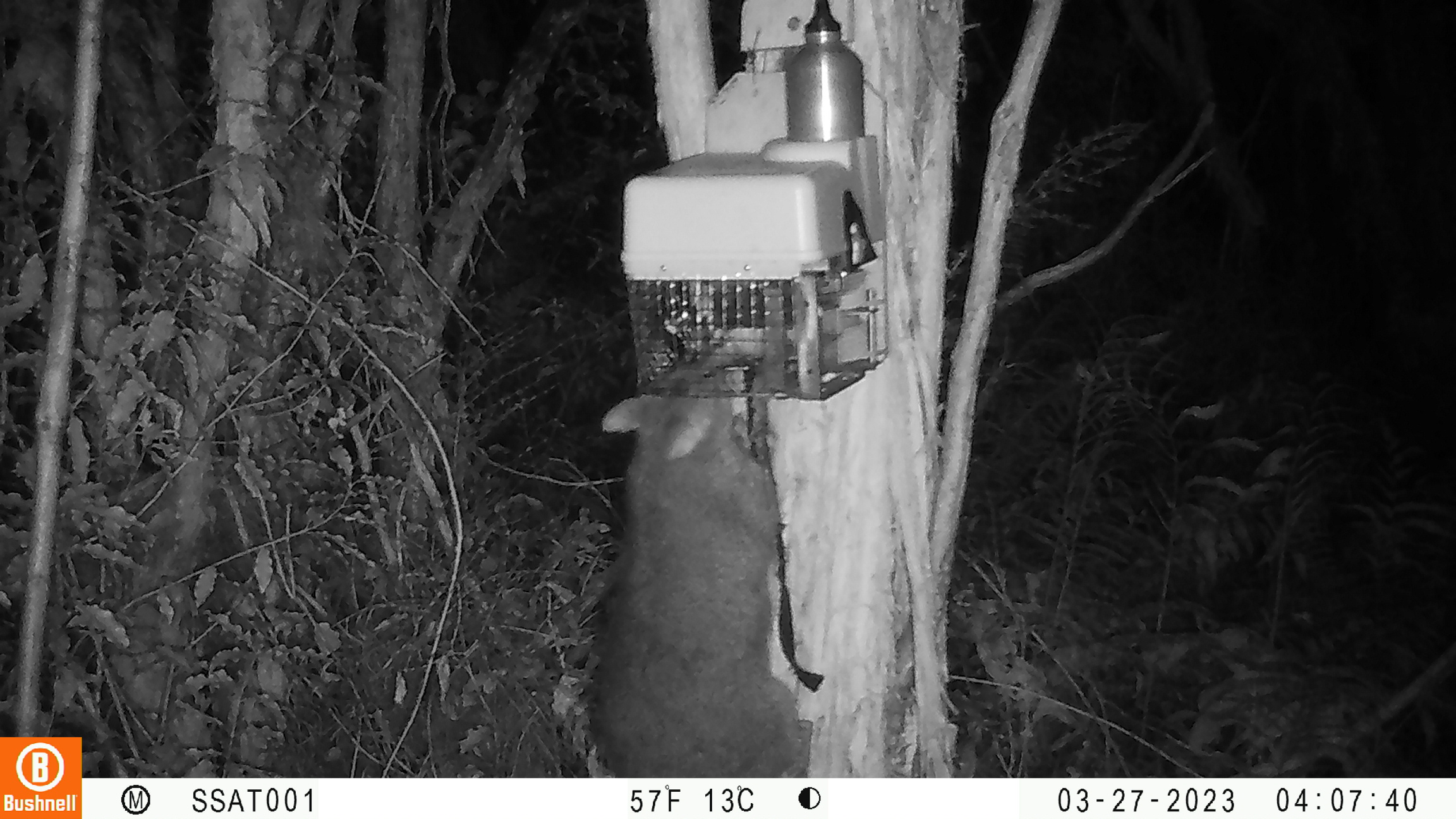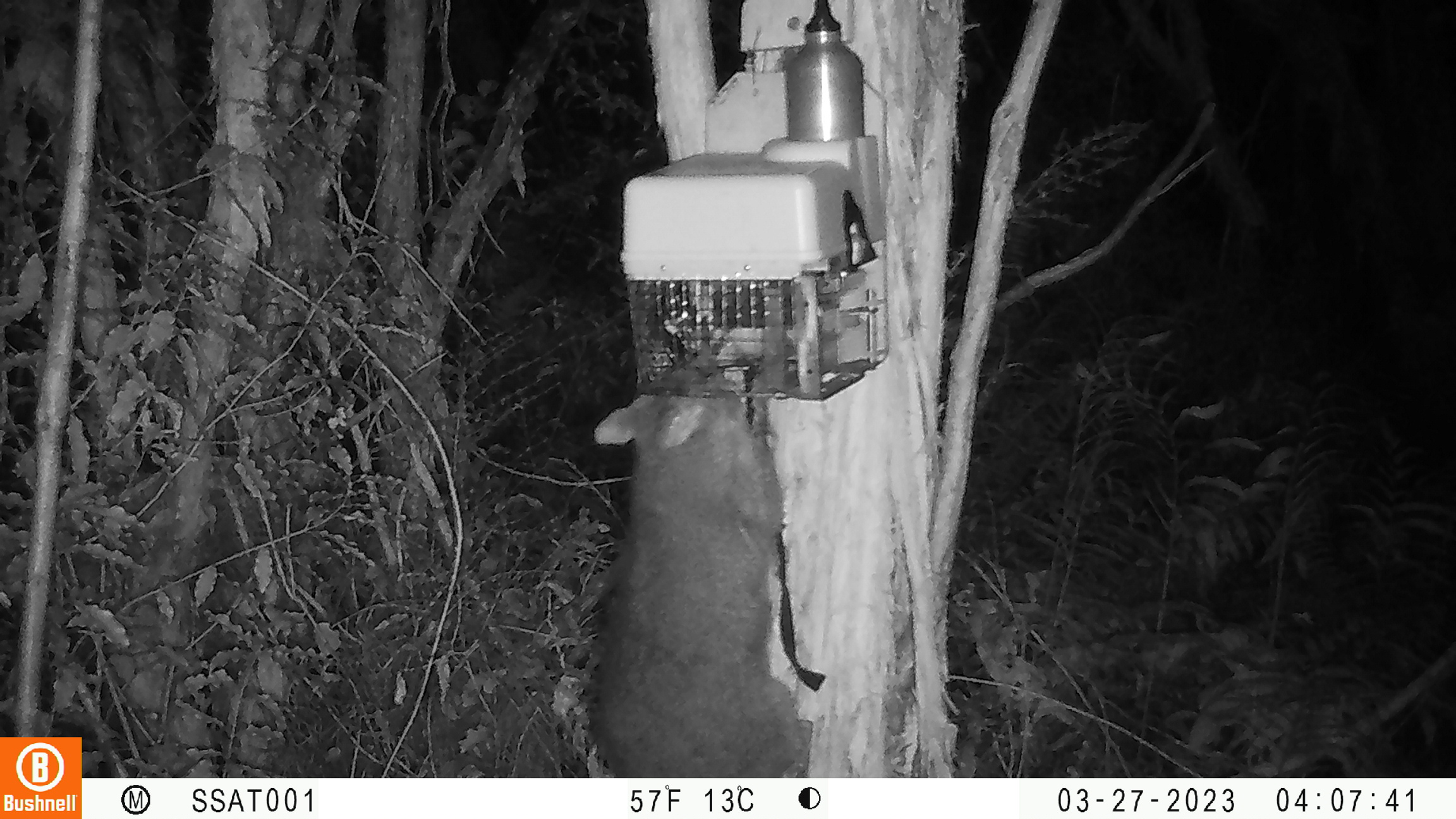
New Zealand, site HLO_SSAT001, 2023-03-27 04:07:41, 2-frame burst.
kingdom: Animalia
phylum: Chordata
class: Mammalia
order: Diprotodontia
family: Phalangeridae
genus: Trichosurus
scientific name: Trichosurus vulpecula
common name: common brushtail possum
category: possum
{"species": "possum (common brushtail possum) (Trichosurus vulpecula)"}